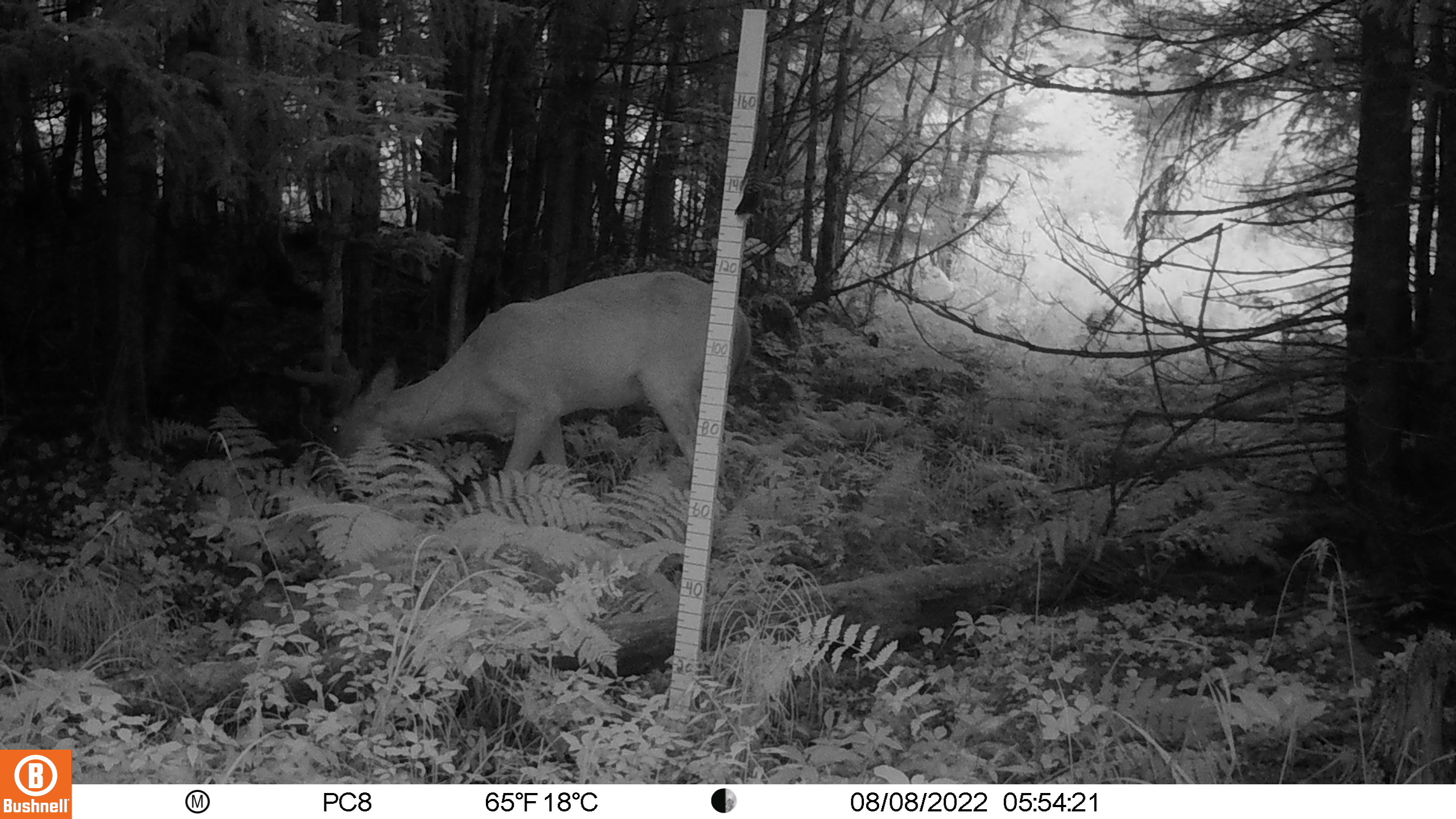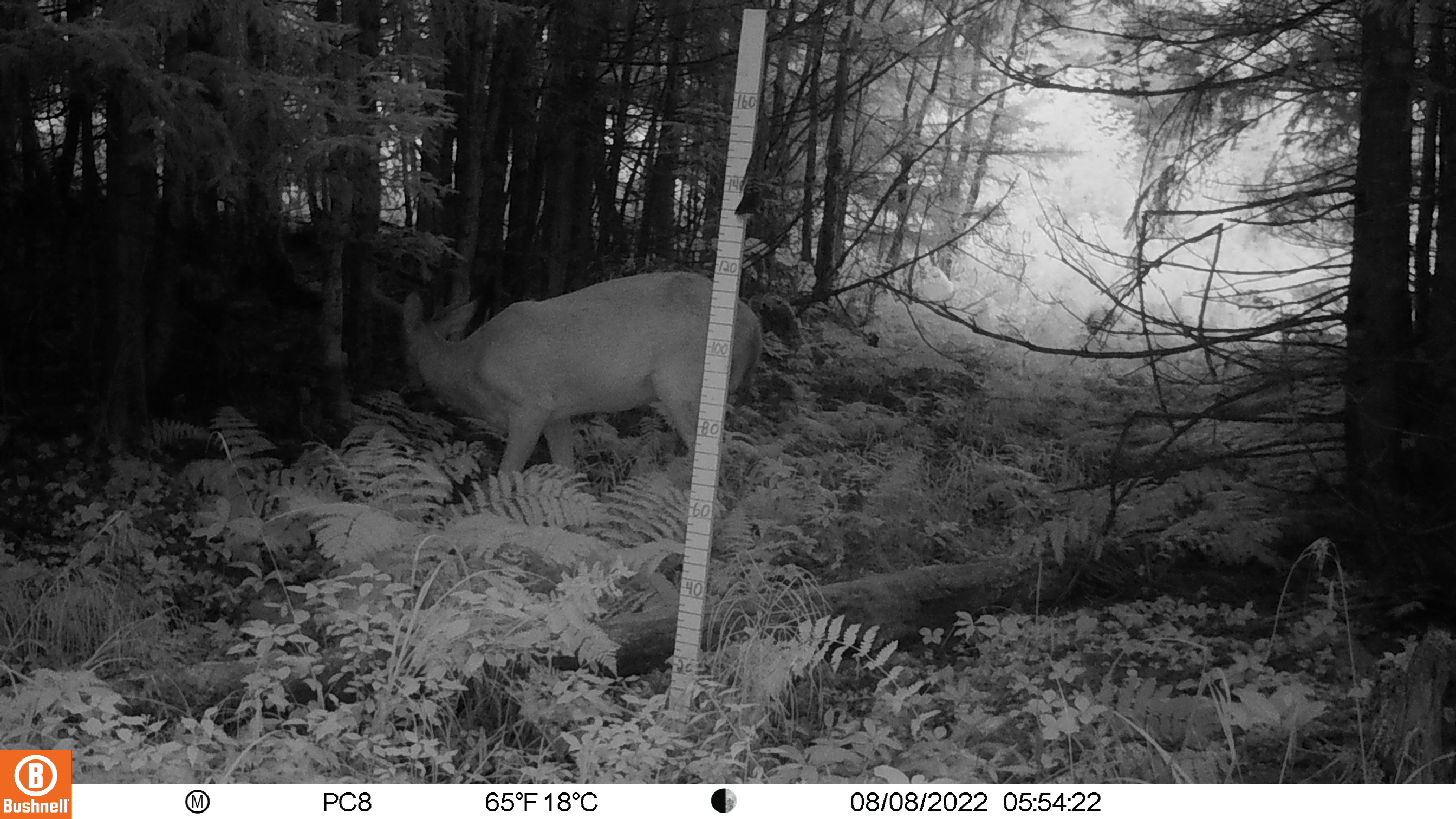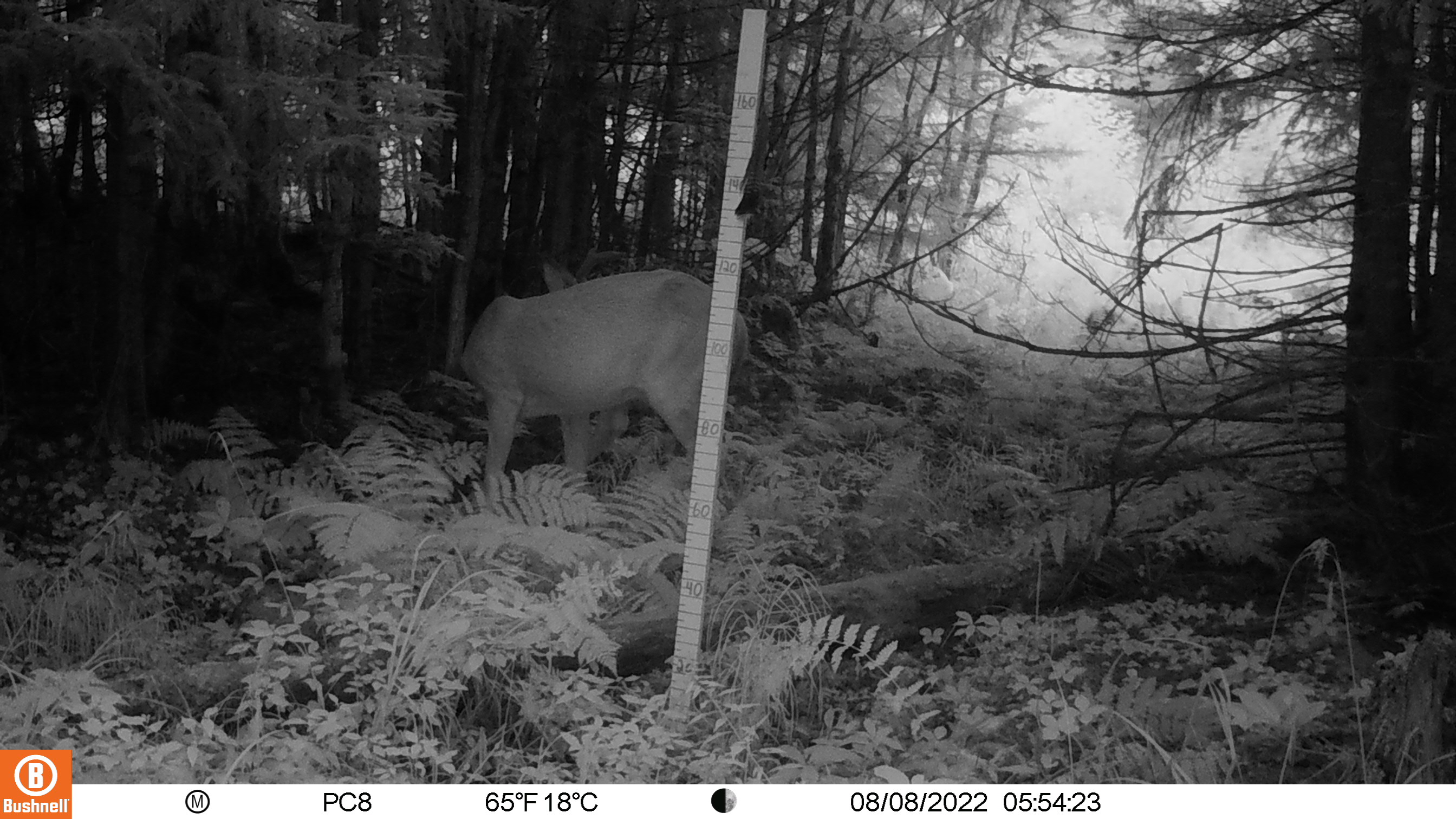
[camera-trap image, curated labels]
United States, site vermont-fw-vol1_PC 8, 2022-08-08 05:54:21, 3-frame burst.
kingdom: Animalia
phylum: Chordata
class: Mammalia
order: Artiodactyla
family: Cervidae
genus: Odocoileus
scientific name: Odocoileus virginianus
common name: white-tailed deer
White-tailed deer (Odocoileus virginianus).